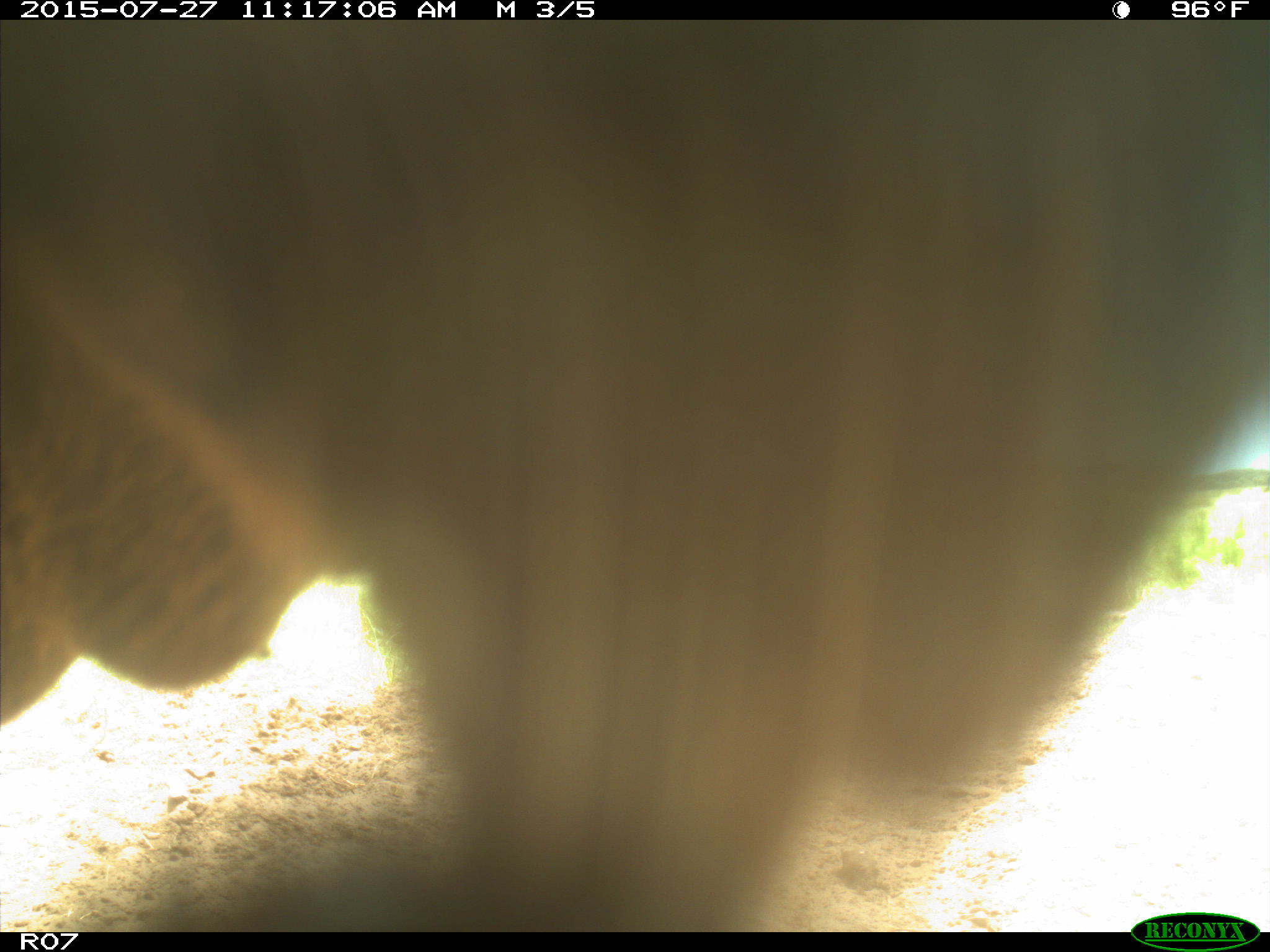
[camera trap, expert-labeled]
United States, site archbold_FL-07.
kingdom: Animalia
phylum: Chordata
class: Mammalia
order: Artiodactyla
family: Bovidae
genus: Bos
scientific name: Bos taurus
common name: domestic cow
Bos taurus (domestic cow).